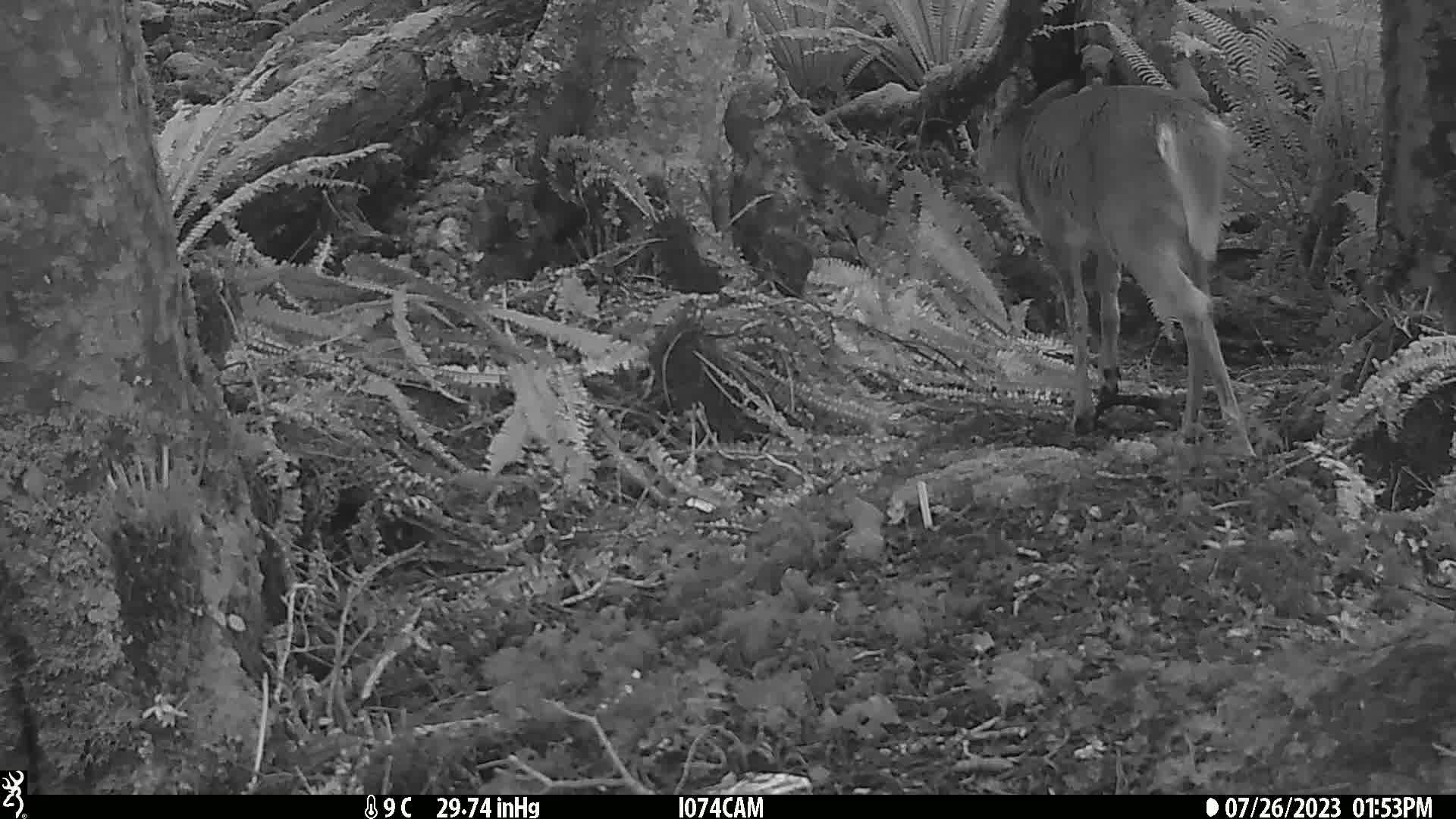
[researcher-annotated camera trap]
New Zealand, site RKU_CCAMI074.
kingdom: Animalia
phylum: Chordata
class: Mammalia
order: Artiodactyla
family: Cervidae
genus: Odocoileus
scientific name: Odocoileus virginianus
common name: white-tailed deer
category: white tailed deer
White tailed deer (white-tailed deer) (Odocoileus virginianus).